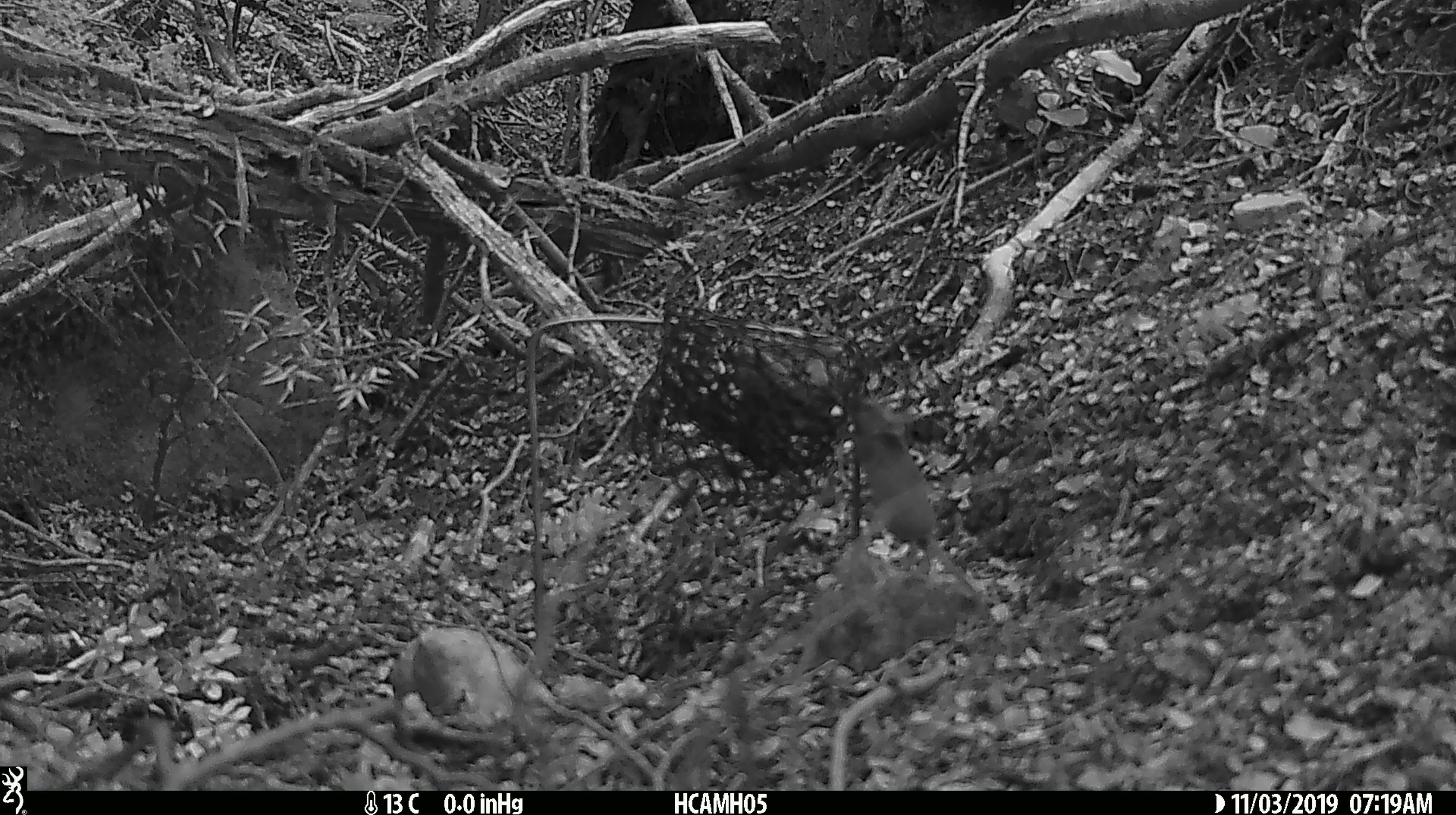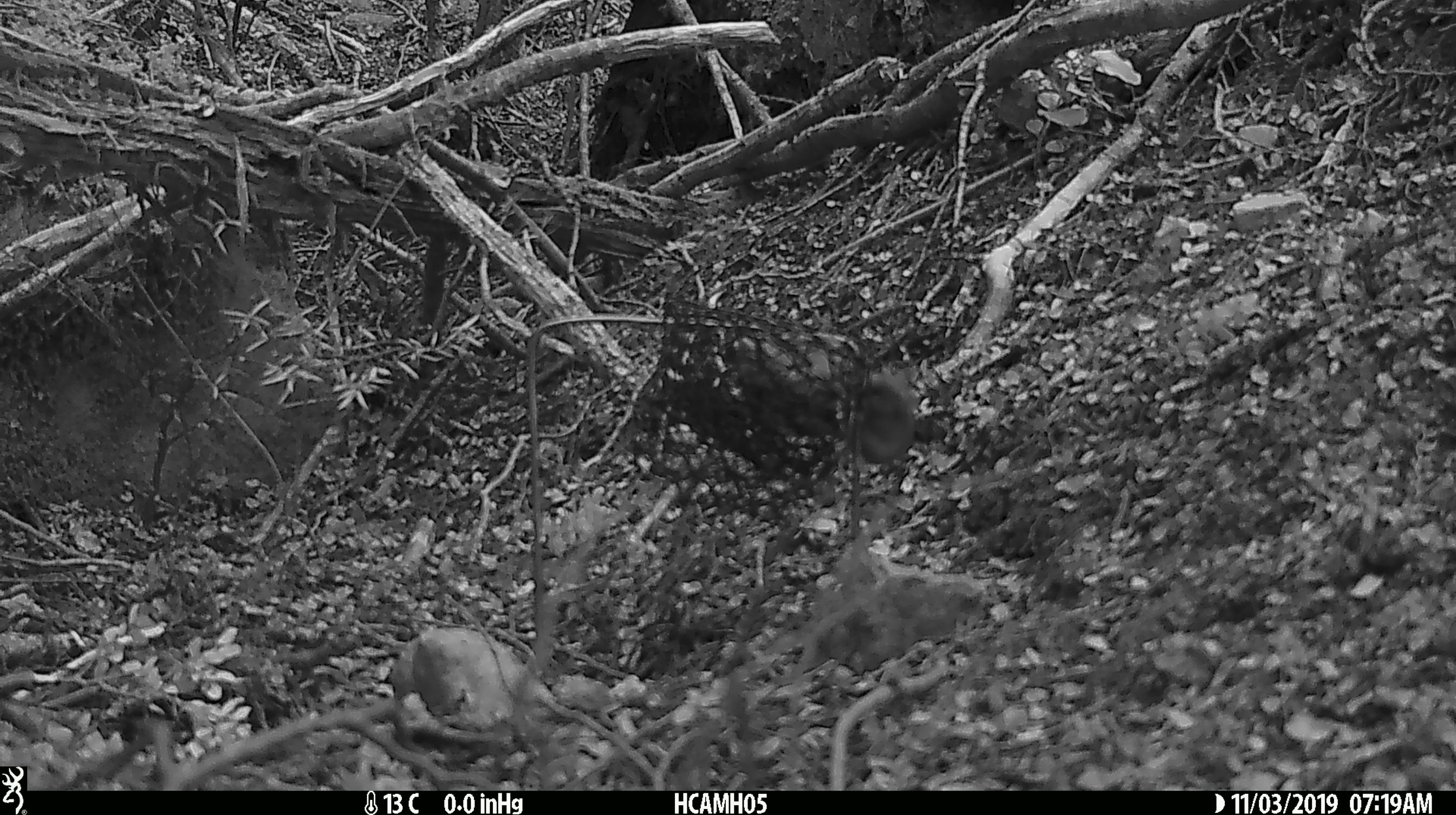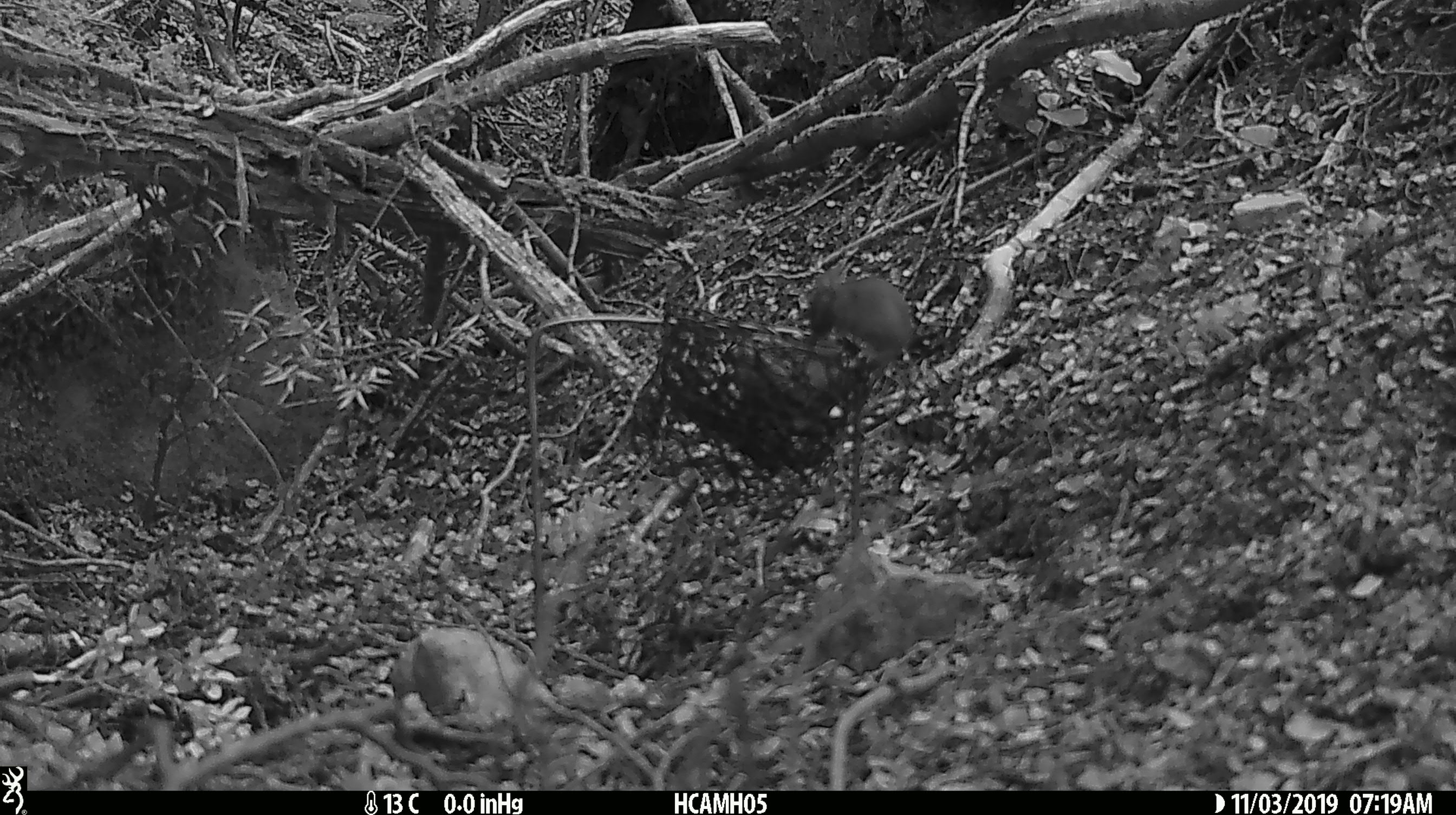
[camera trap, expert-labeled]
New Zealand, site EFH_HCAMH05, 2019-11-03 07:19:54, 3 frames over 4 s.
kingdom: Animalia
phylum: Chordata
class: Mammalia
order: Rodentia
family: Muridae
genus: Mus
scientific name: Mus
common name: mouse